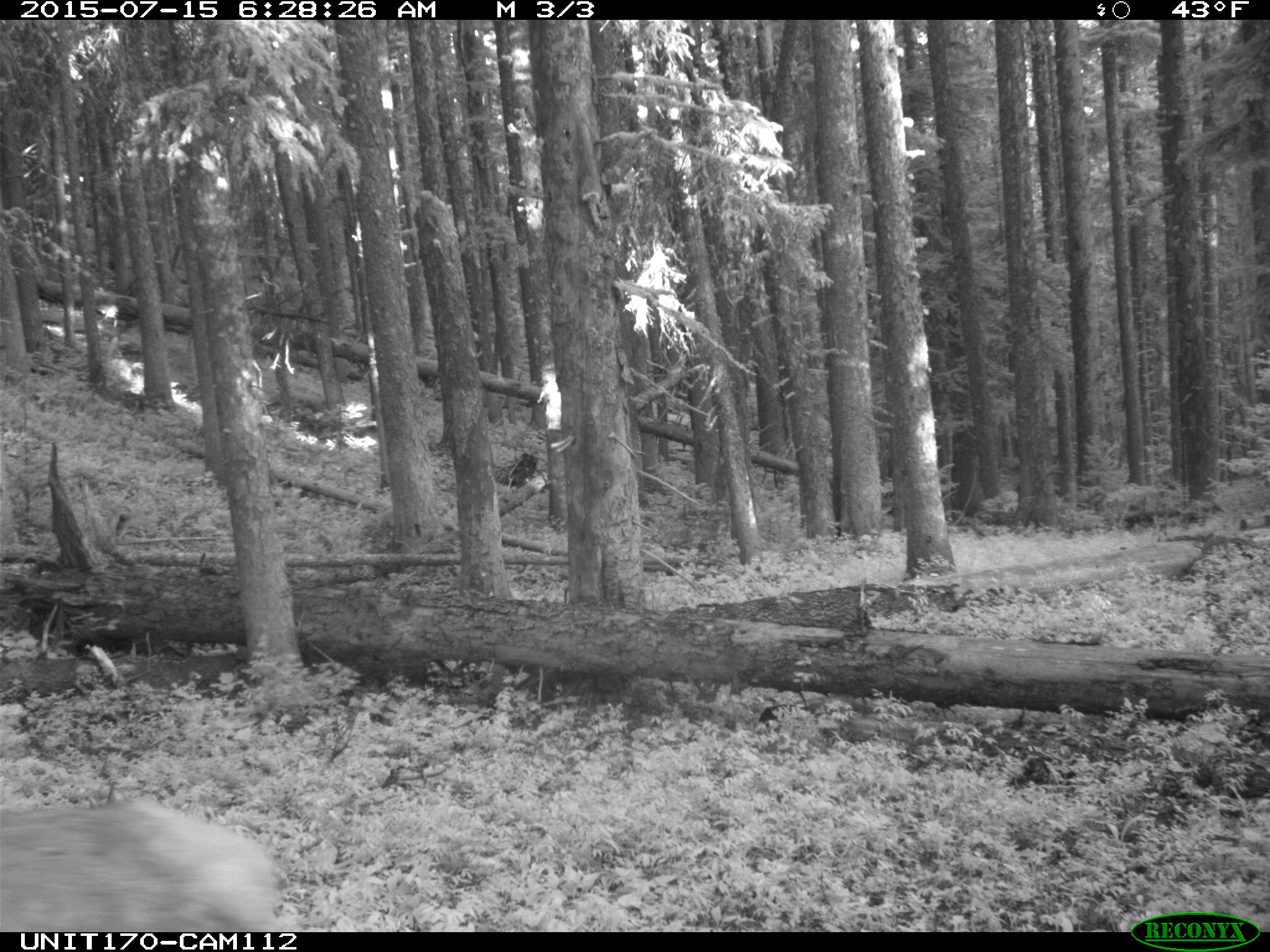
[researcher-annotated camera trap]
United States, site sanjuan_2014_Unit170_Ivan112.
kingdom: Animalia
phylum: Chordata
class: Mammalia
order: Artiodactyla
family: Cervidae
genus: Cervus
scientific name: Cervus elaphus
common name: red deer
Cervus elaphus (red deer).